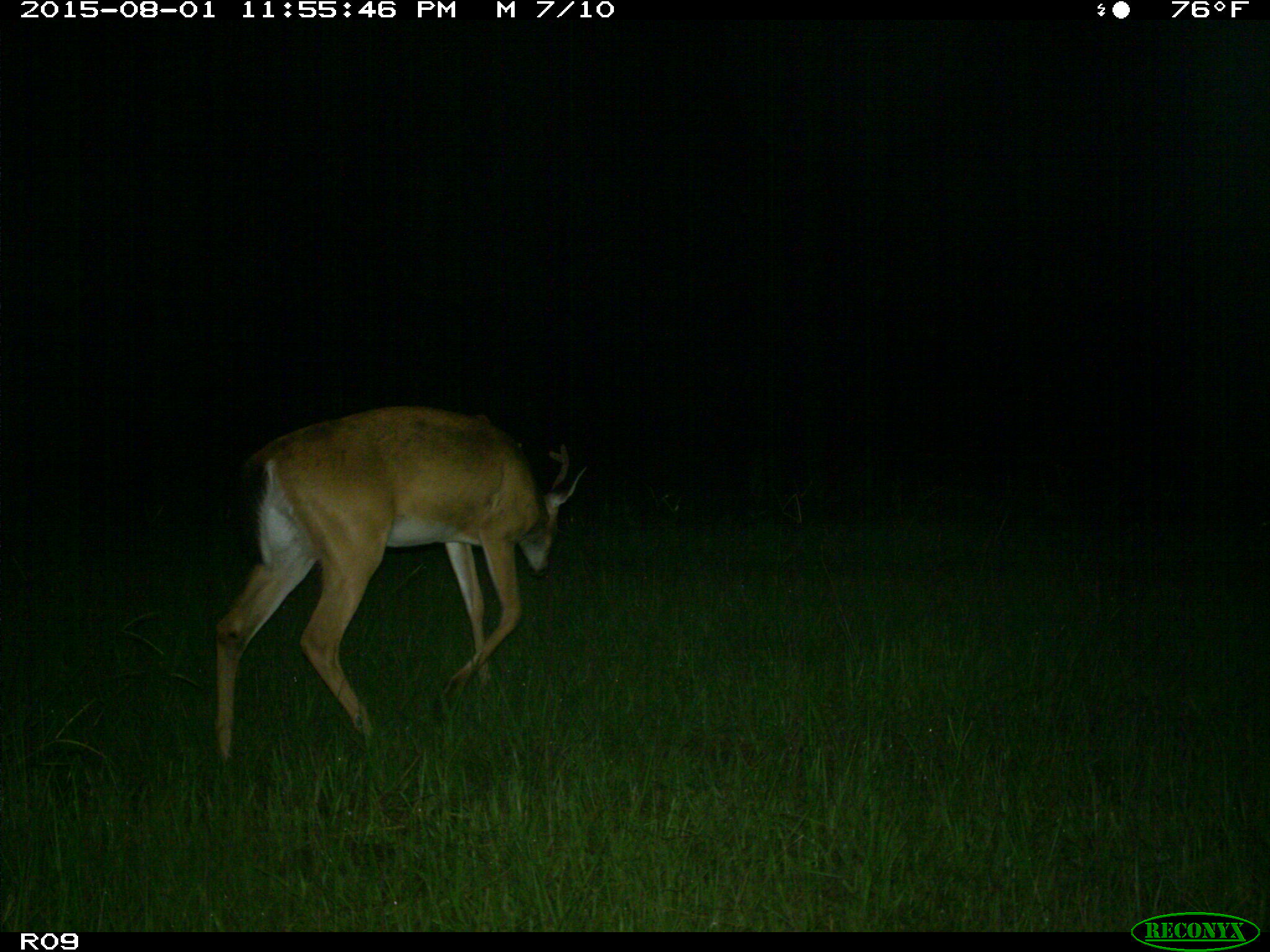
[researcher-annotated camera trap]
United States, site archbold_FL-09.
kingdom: Animalia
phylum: Chordata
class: Mammalia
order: Artiodactyla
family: Cervidae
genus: Odocoileus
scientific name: Odocoileus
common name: deer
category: unidentified deer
Unidentified deer (deer) (Odocoileus).